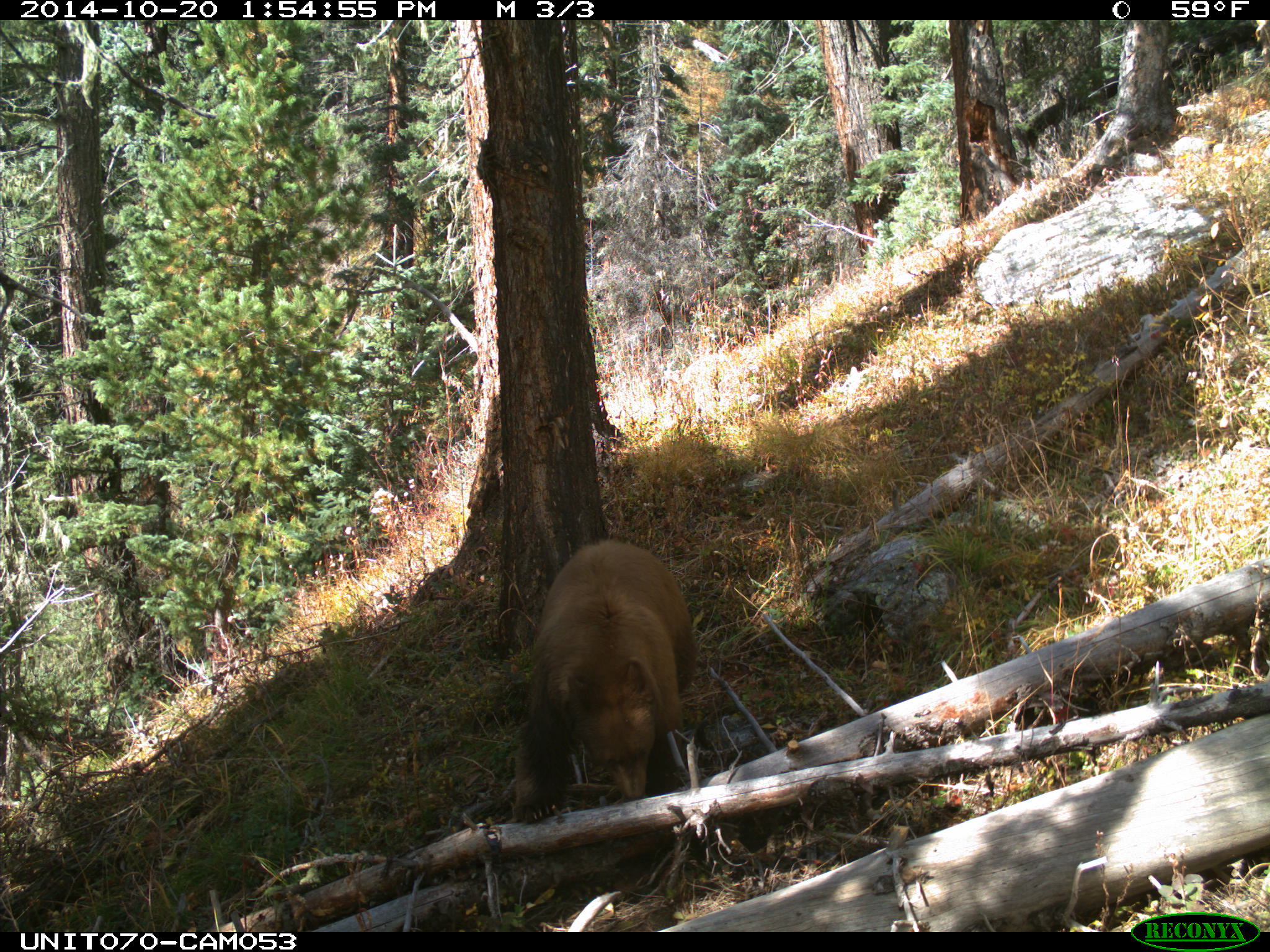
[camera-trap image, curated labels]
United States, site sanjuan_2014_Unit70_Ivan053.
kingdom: Animalia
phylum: Chordata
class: Mammalia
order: Carnivora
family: Ursidae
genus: Ursus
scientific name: Ursus americanus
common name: american black bear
Ursus americanus (american black bear).